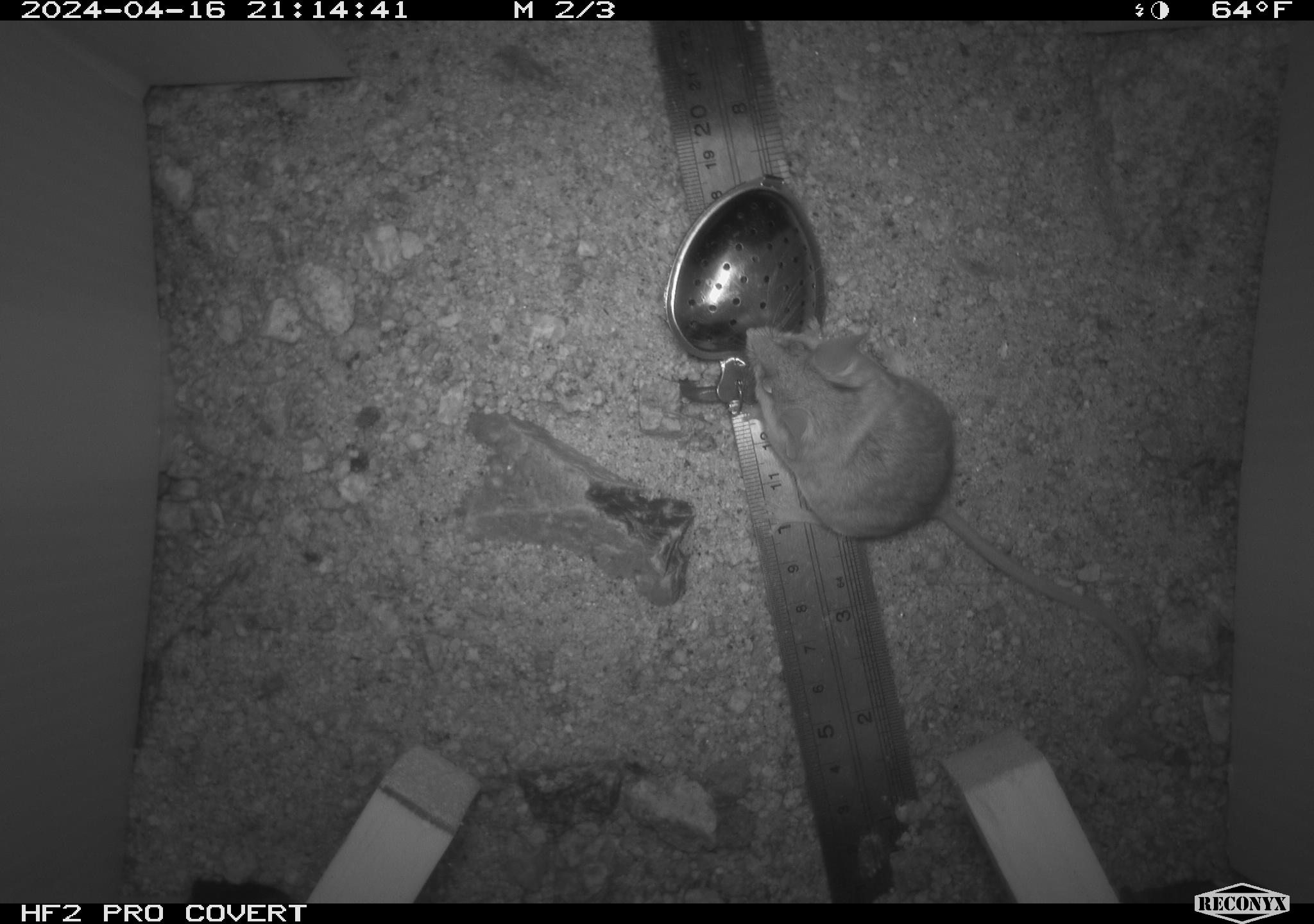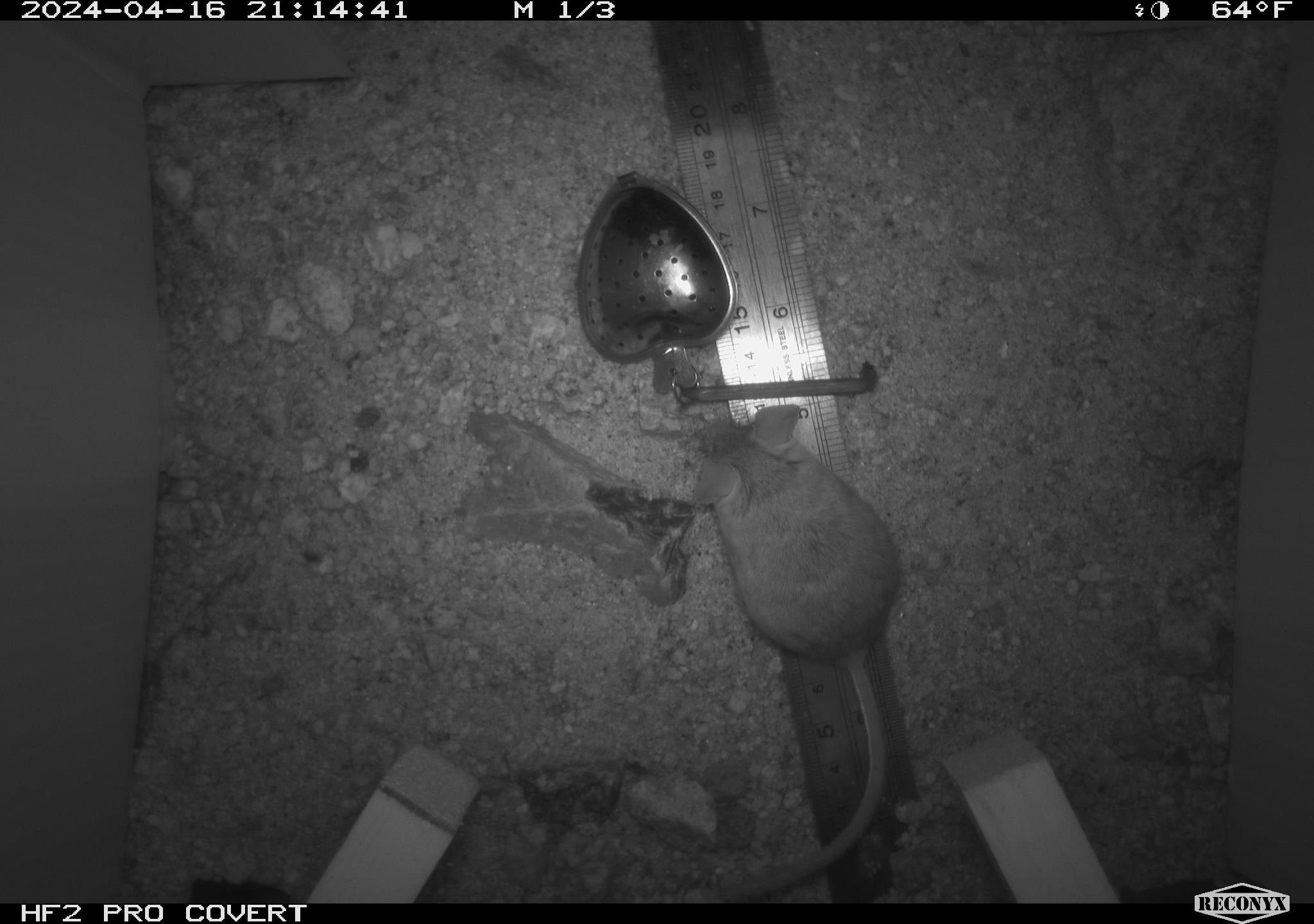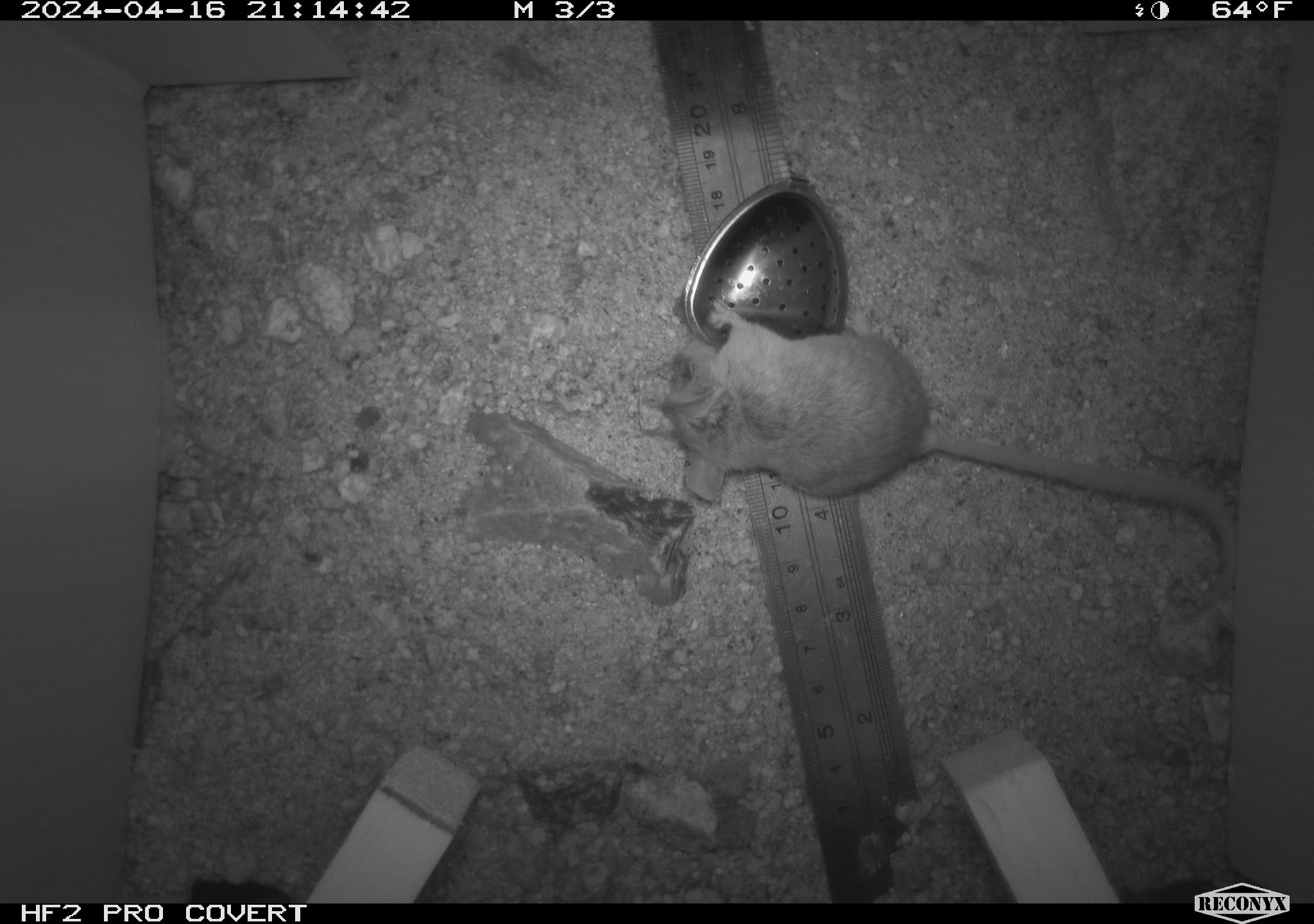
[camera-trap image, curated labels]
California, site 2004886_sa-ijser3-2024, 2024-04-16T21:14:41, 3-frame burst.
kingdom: Animalia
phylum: Chordata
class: Mammalia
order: Rodentia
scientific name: Rodentia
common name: mouse species